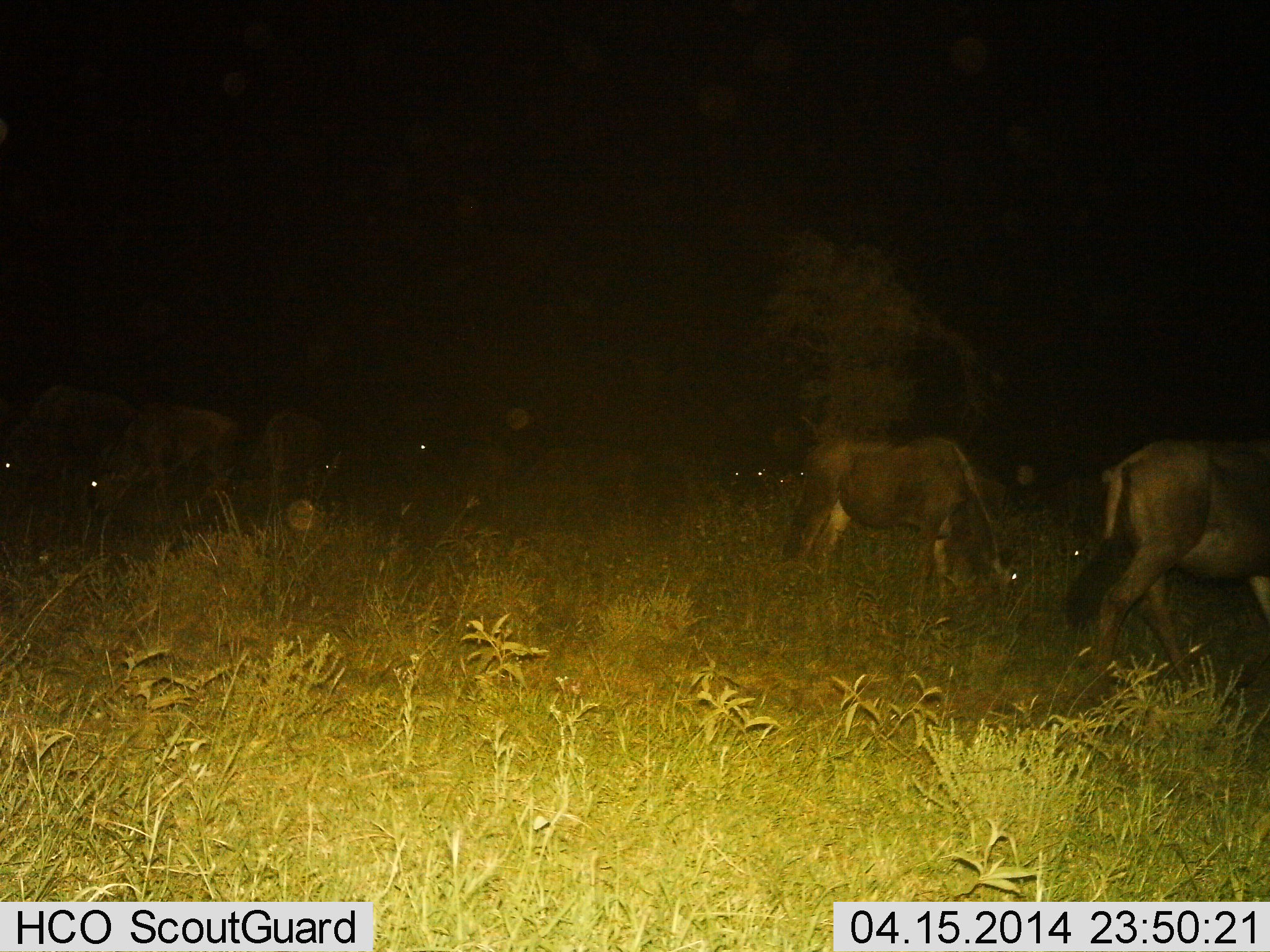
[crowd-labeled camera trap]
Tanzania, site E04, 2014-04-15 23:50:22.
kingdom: Animalia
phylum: Chordata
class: Mammalia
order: Artiodactyla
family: Bovidae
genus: Connochaetes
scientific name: Connochaetes taurinus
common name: blue wildebeest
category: wildebeest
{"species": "wildebeest (blue wildebeest) (Connochaetes taurinus)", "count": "8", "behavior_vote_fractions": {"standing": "30%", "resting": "0%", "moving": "50%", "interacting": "0%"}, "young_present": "0%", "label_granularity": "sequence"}